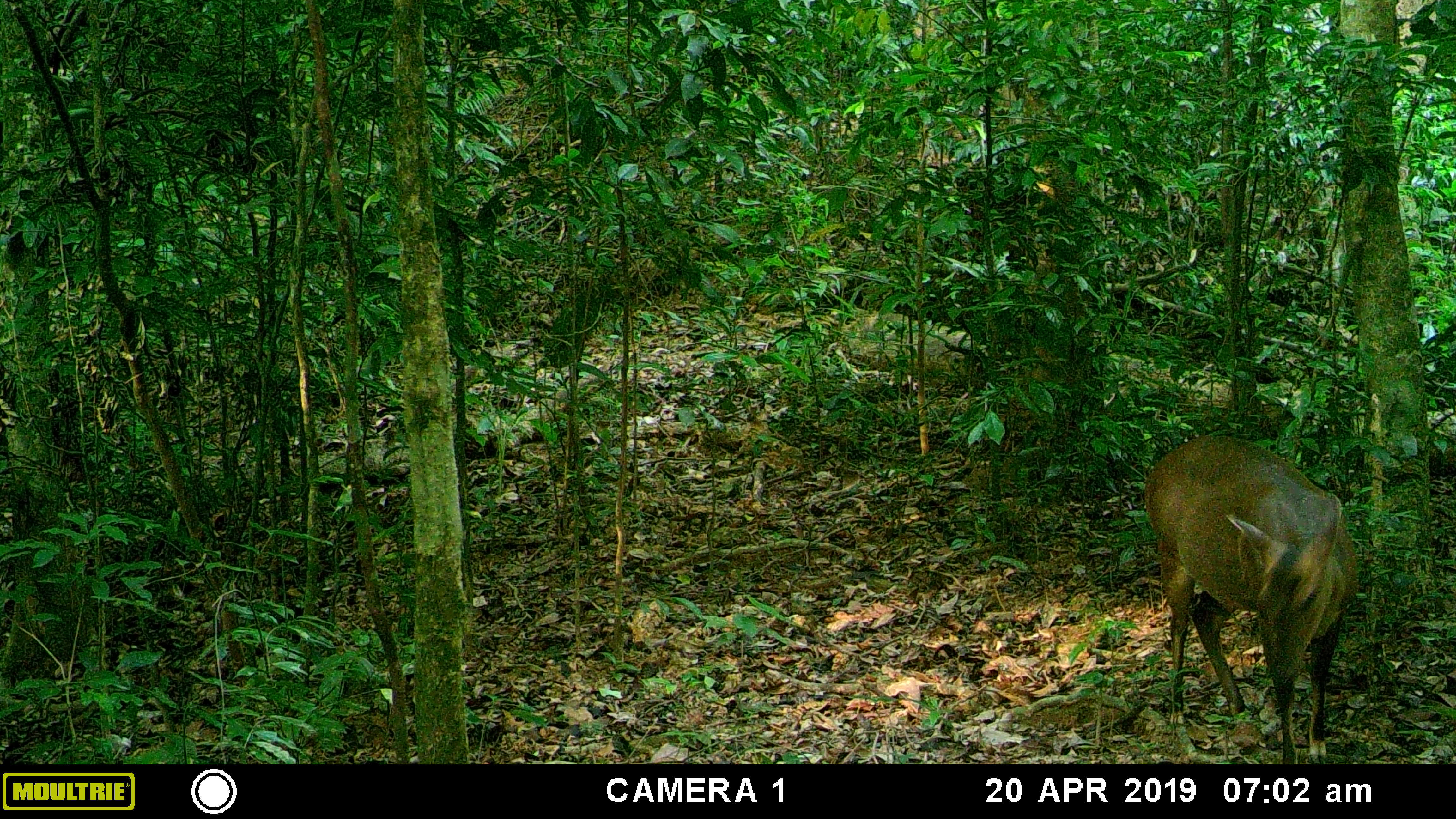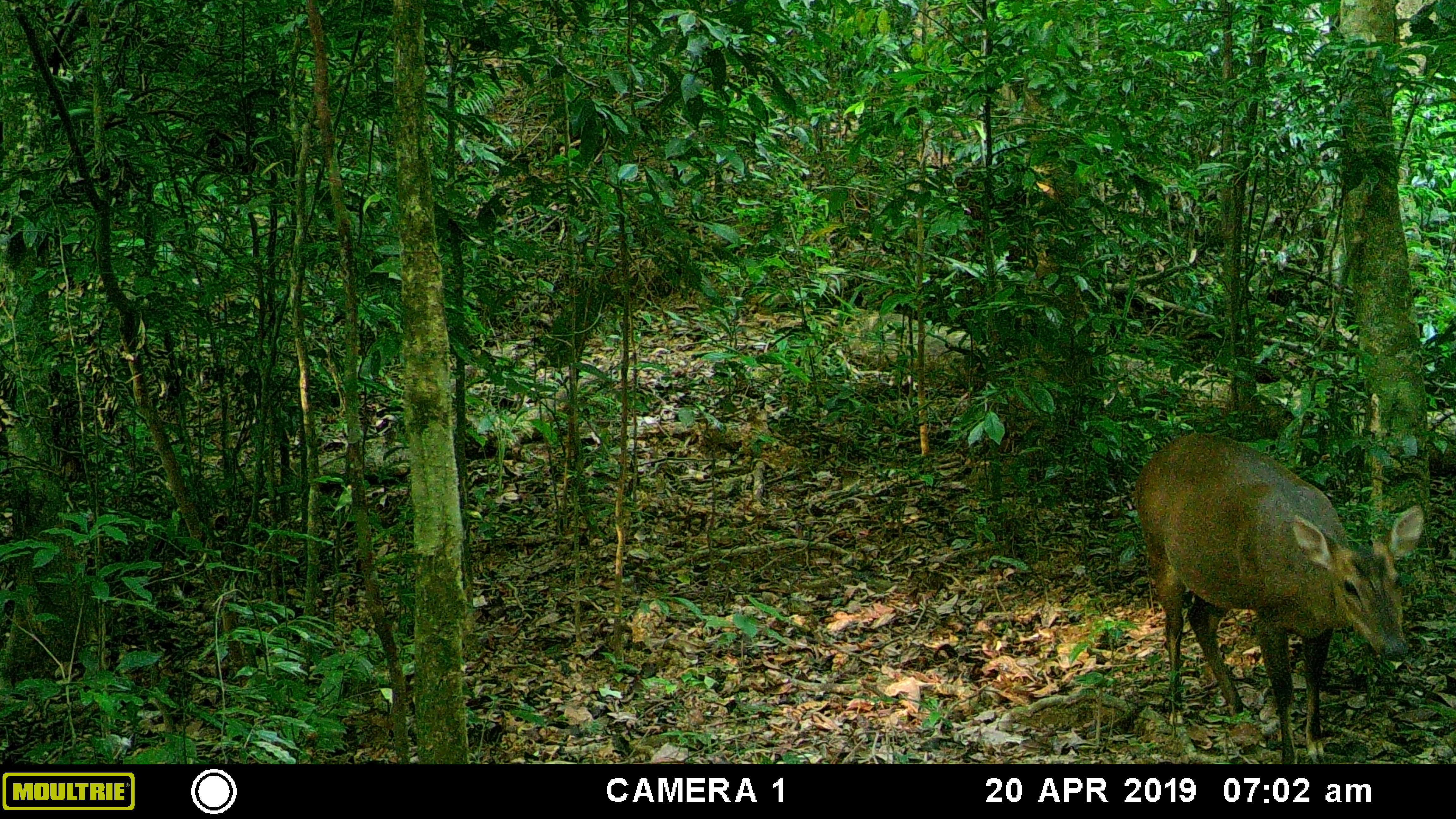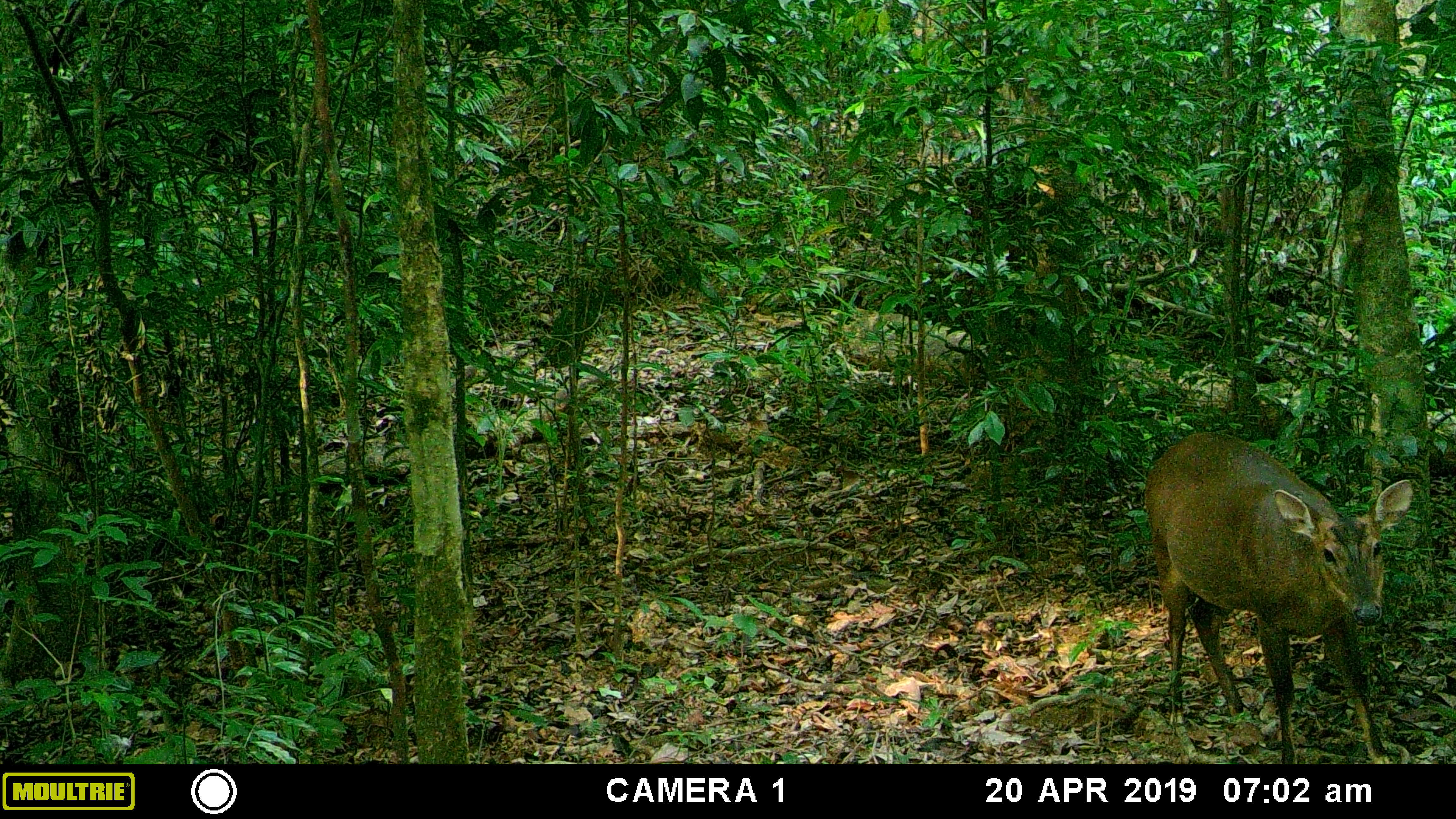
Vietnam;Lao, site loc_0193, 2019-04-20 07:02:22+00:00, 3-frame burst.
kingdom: Animalia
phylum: Chordata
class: Mammalia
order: Artiodactyla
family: Cervidae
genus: Muntiacus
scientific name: Muntiacus vuquangensis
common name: large-antlered muntjac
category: large antlered muntjac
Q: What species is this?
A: Large antlered muntjac (large-antlered muntjac) (Muntiacus vuquangensis).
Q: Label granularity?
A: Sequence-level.